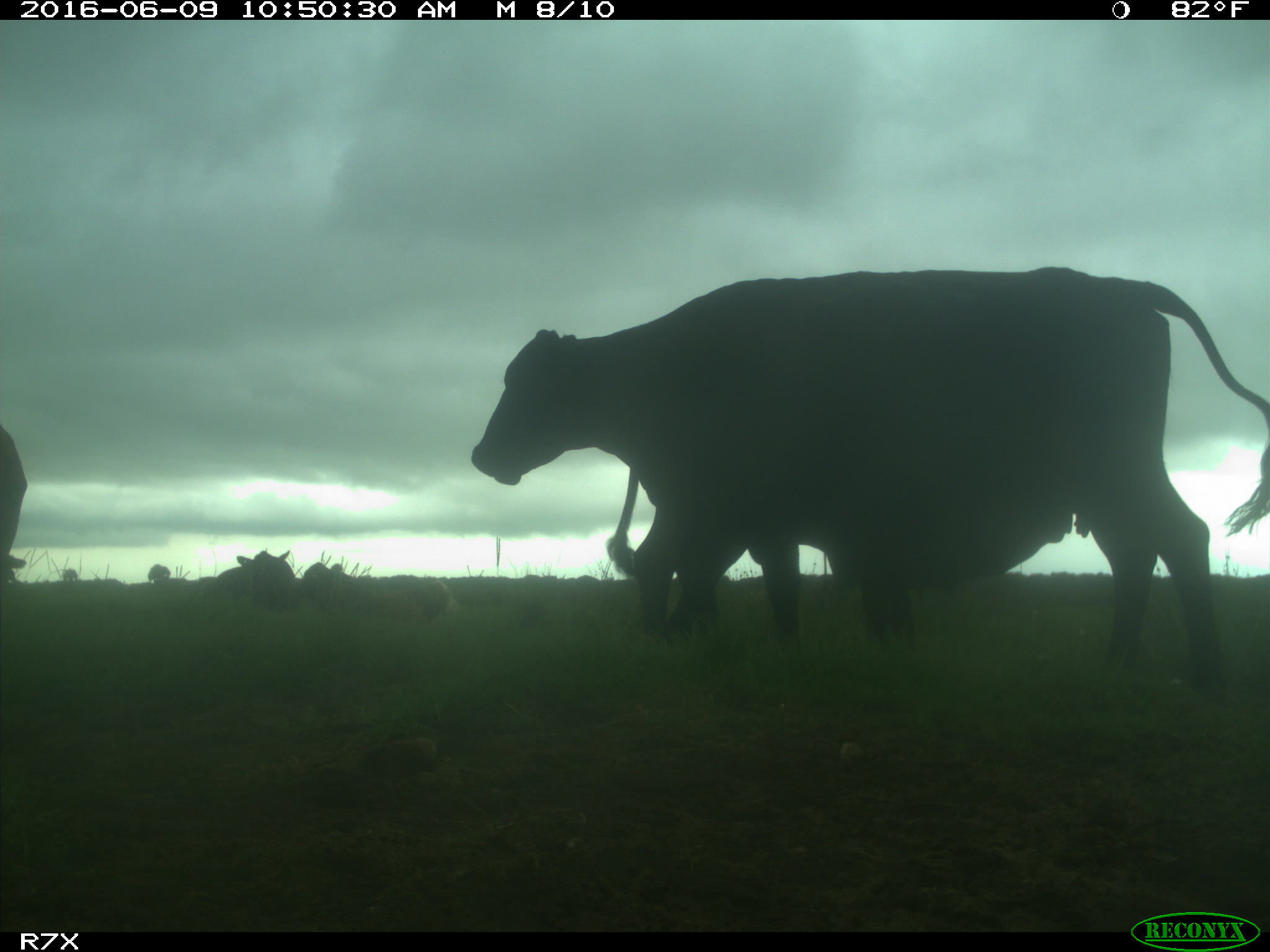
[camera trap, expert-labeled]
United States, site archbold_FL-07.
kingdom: Animalia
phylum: Chordata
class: Mammalia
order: Artiodactyla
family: Bovidae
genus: Bos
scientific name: Bos taurus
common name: domestic cow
Bos taurus (domestic cow).